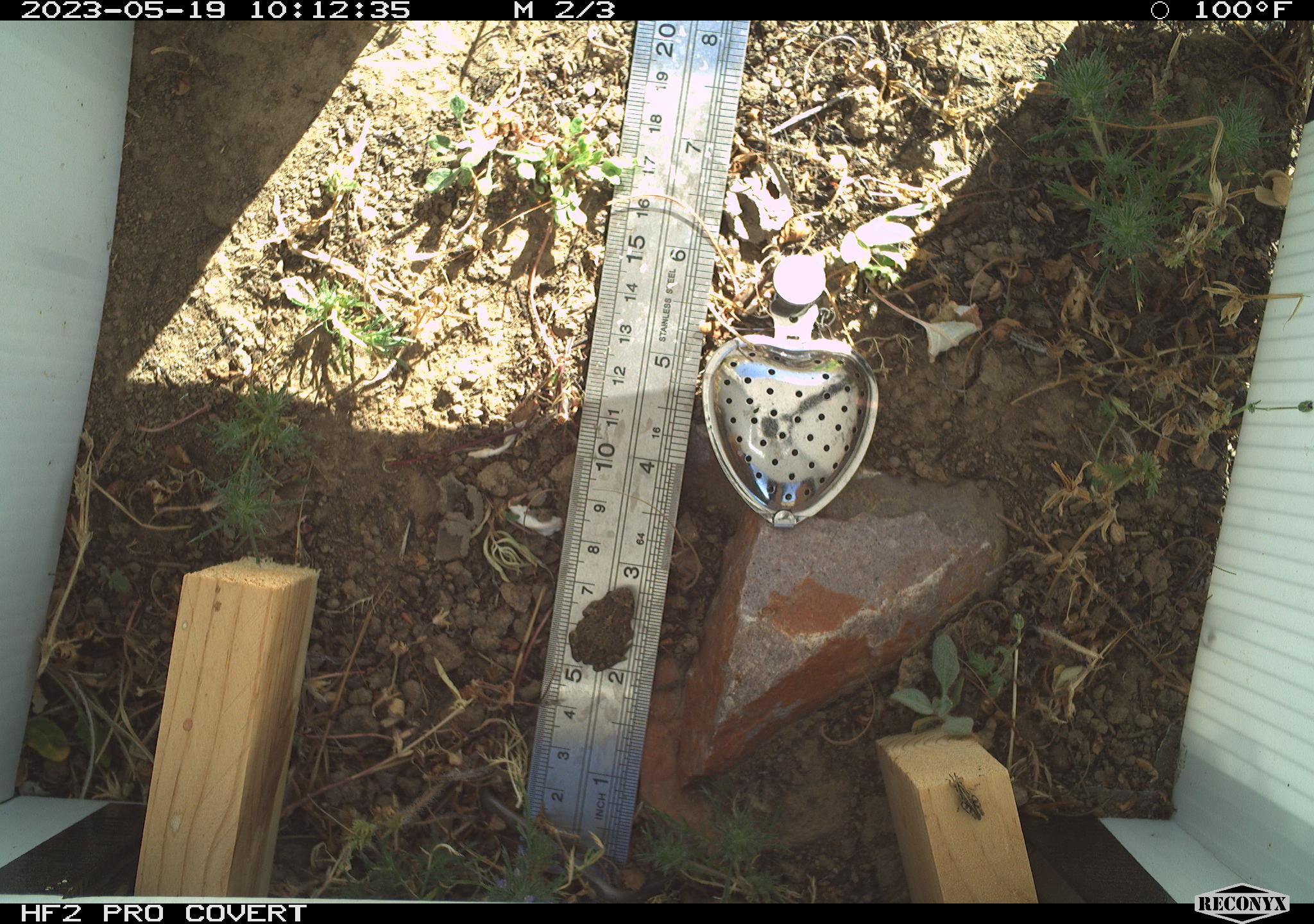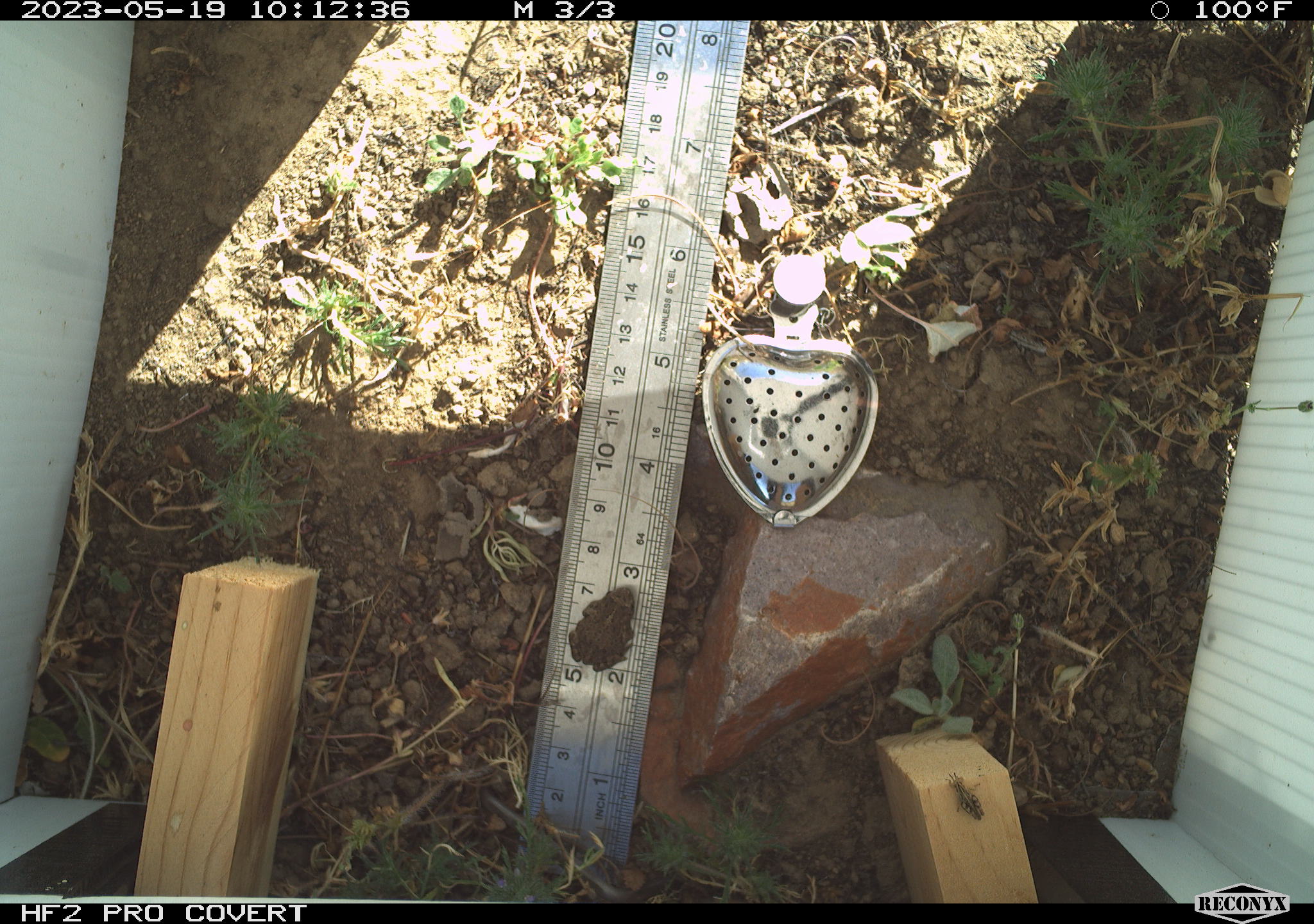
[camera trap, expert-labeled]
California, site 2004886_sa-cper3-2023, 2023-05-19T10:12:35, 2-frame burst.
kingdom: Animalia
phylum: Chordata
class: Amphibia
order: Anura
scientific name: Anura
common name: frogs